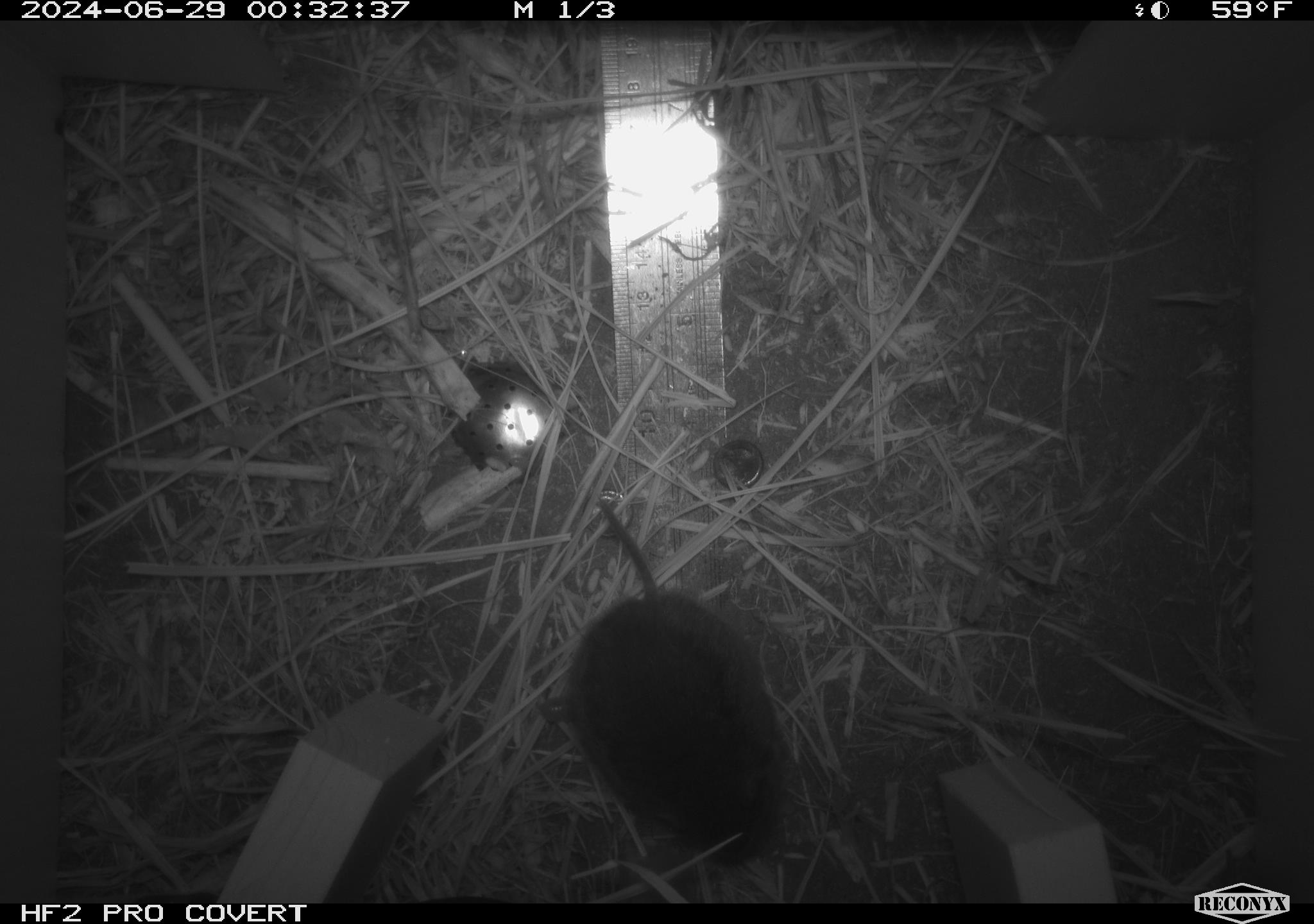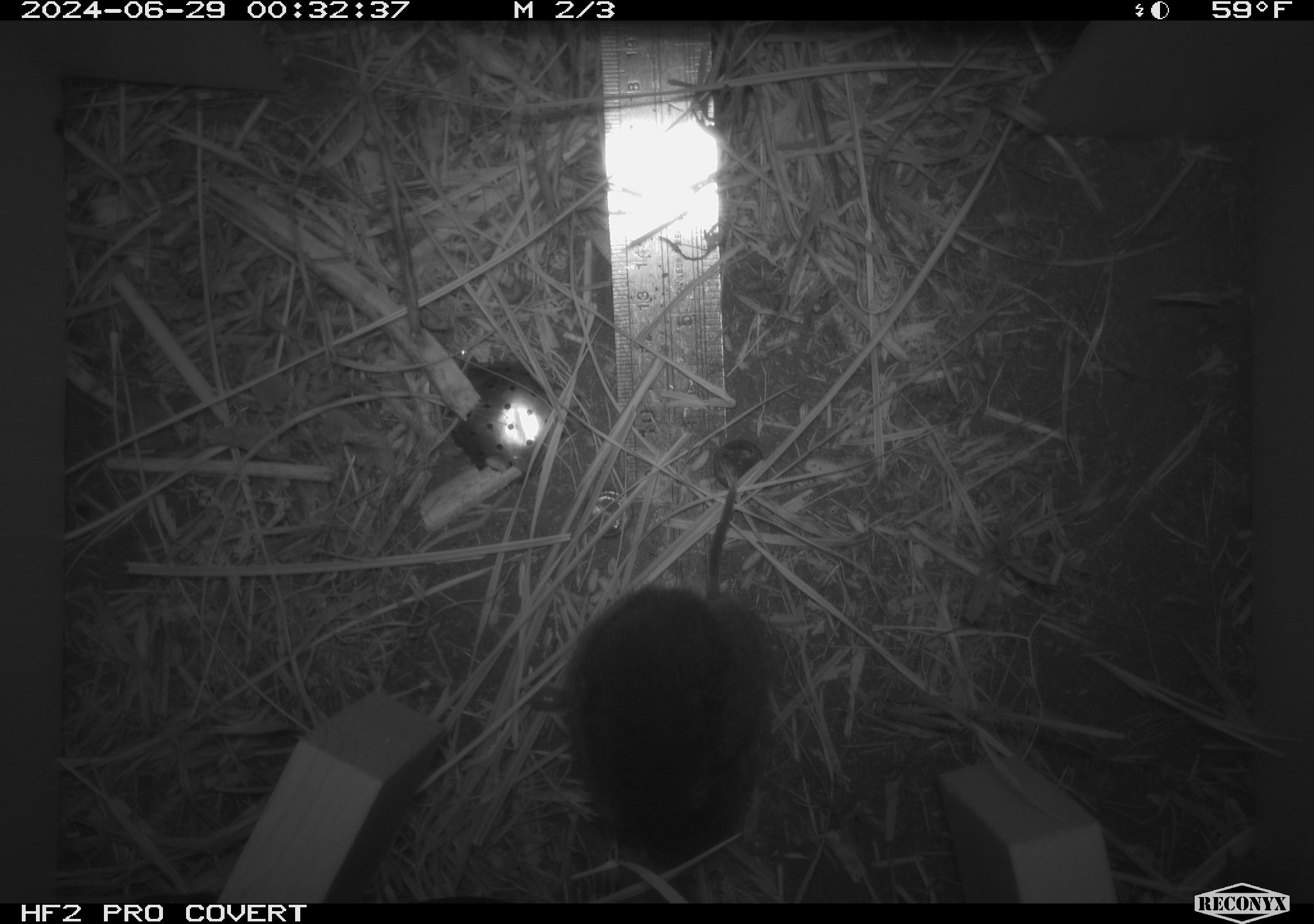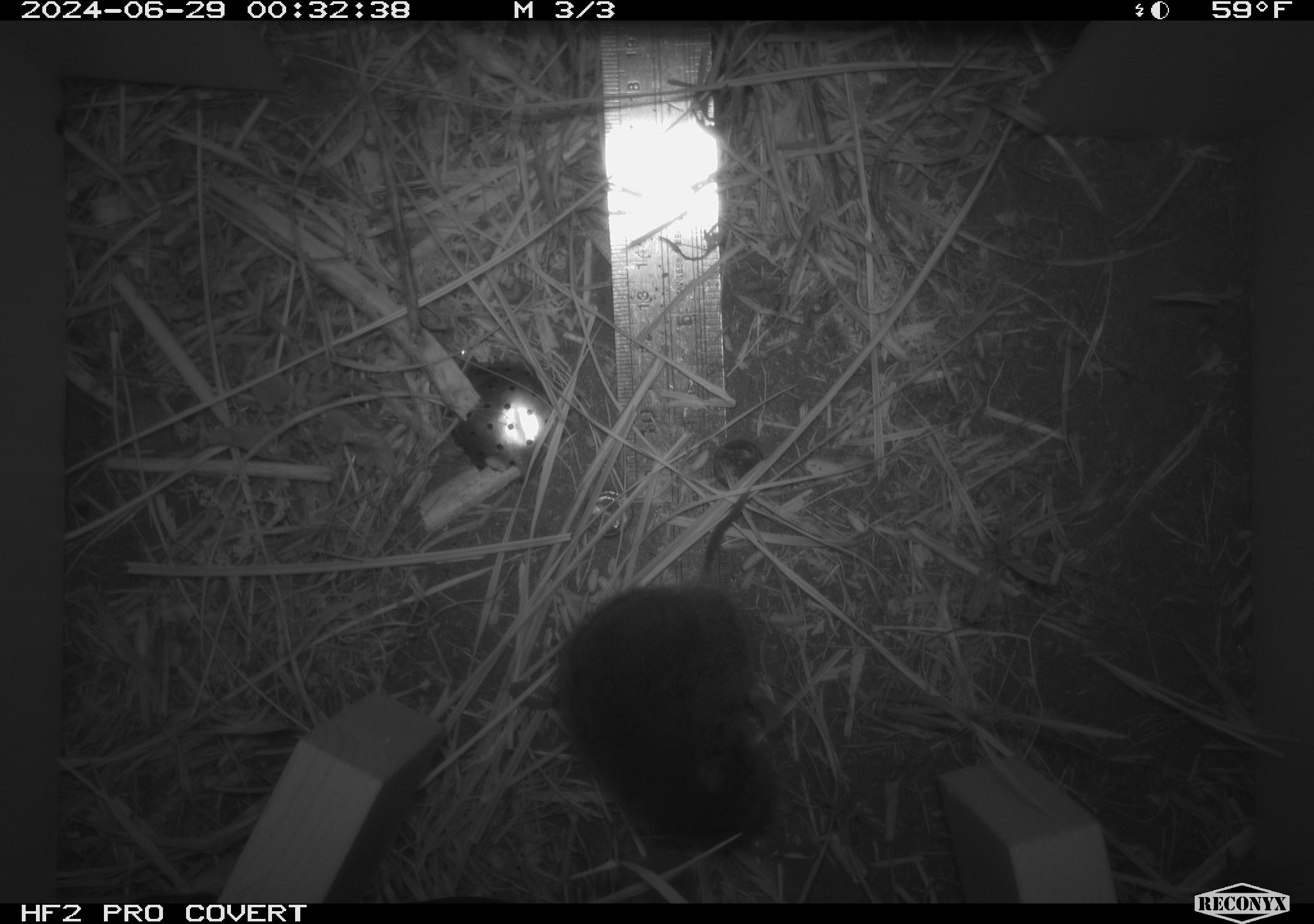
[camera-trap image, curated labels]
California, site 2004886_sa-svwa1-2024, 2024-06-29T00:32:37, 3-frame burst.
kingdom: Animalia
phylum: Chordata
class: Mammalia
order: Rodentia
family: Cricetidae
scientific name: Arvicolinae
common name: voles, lemmings, and muskrats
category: arvicolinae subfamily